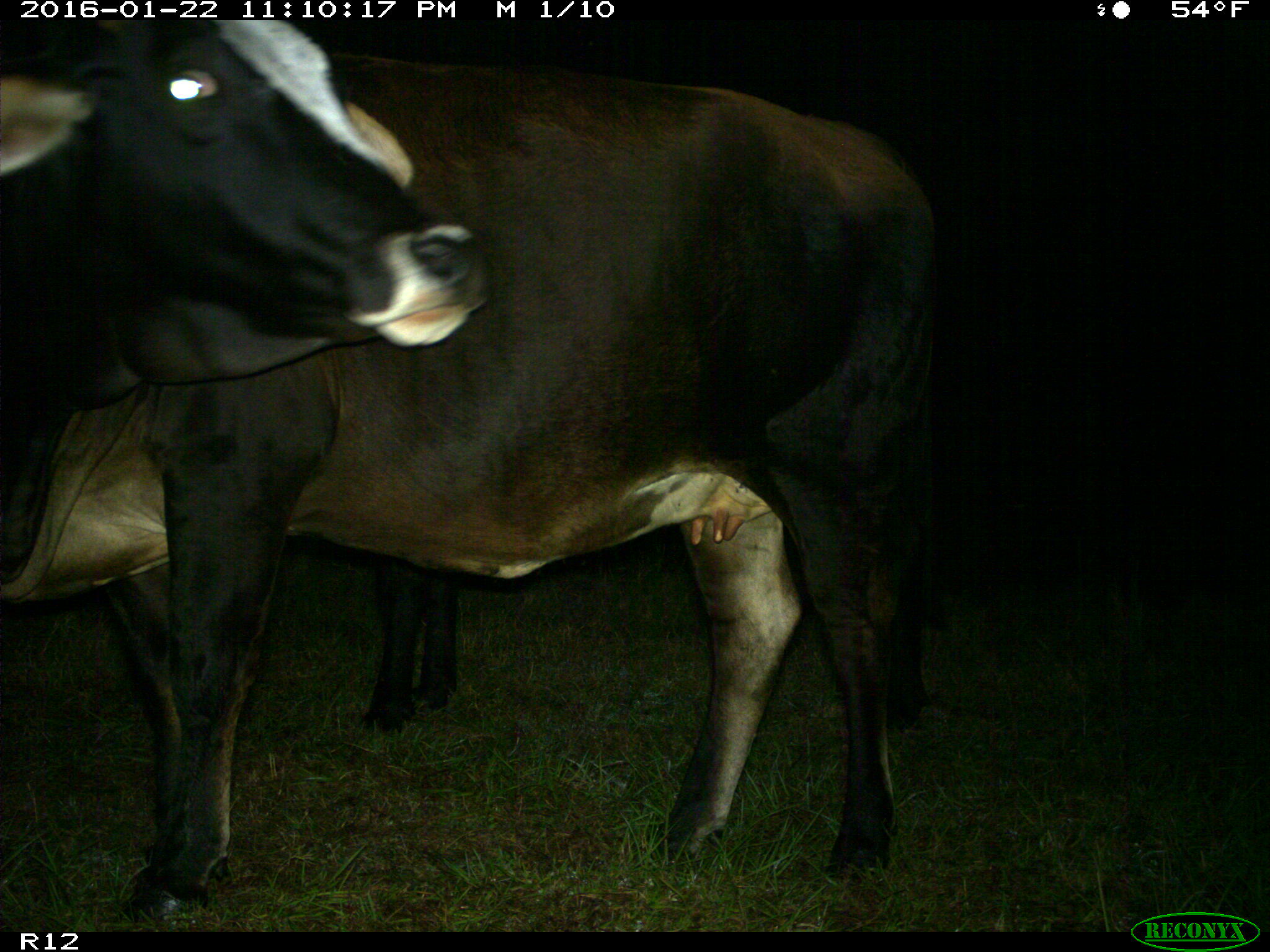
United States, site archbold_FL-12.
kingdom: Animalia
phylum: Chordata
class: Mammalia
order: Artiodactyla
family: Bovidae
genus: Bos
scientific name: Bos taurus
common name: domestic cow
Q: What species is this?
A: Bos taurus (domestic cow).